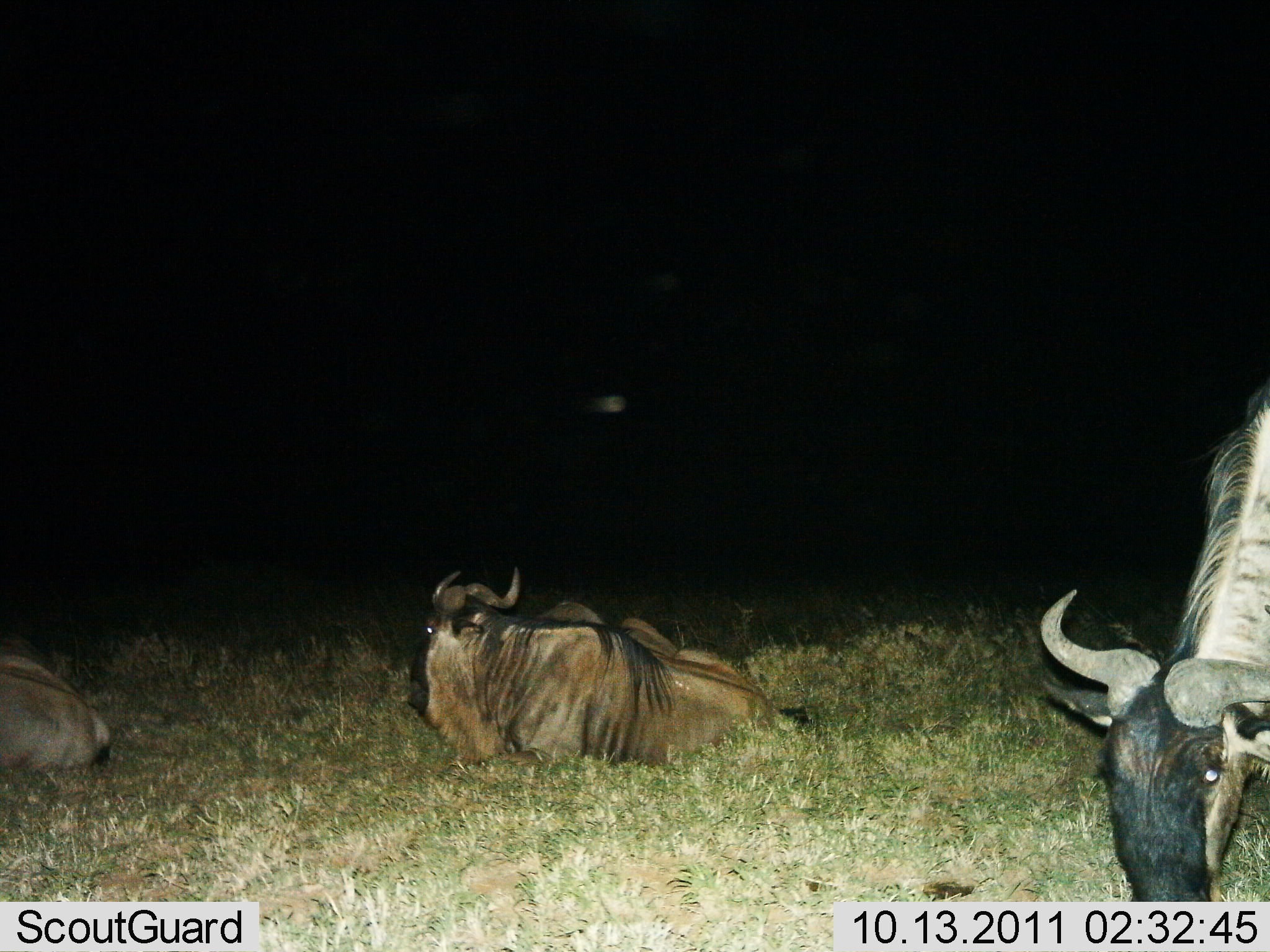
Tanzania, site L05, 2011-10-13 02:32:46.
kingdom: Animalia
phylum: Chordata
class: Mammalia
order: Artiodactyla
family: Bovidae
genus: Connochaetes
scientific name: Connochaetes taurinus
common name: blue wildebeest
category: wildebeest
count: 3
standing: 17%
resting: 92%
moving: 0%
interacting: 0%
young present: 8%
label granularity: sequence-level